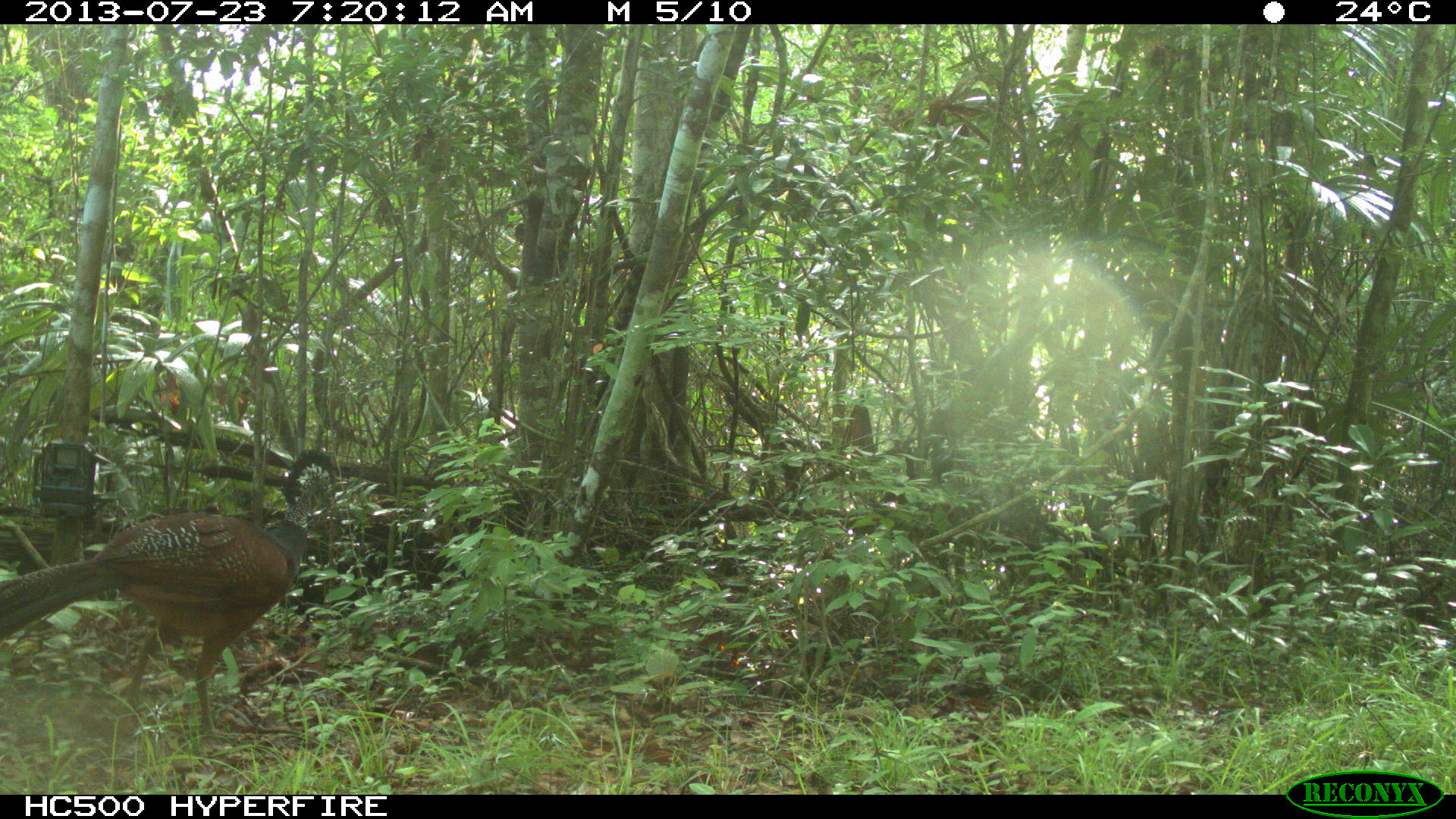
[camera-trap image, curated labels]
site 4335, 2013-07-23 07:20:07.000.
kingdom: Animalia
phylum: Chordata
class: Aves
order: Galliformes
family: Cracidae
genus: Crax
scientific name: Crax rubra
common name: great curassow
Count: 1.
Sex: female.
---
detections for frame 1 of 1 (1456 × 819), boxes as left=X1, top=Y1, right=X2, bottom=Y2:
crax rubra: left=0, top=448, right=337, bottom=734